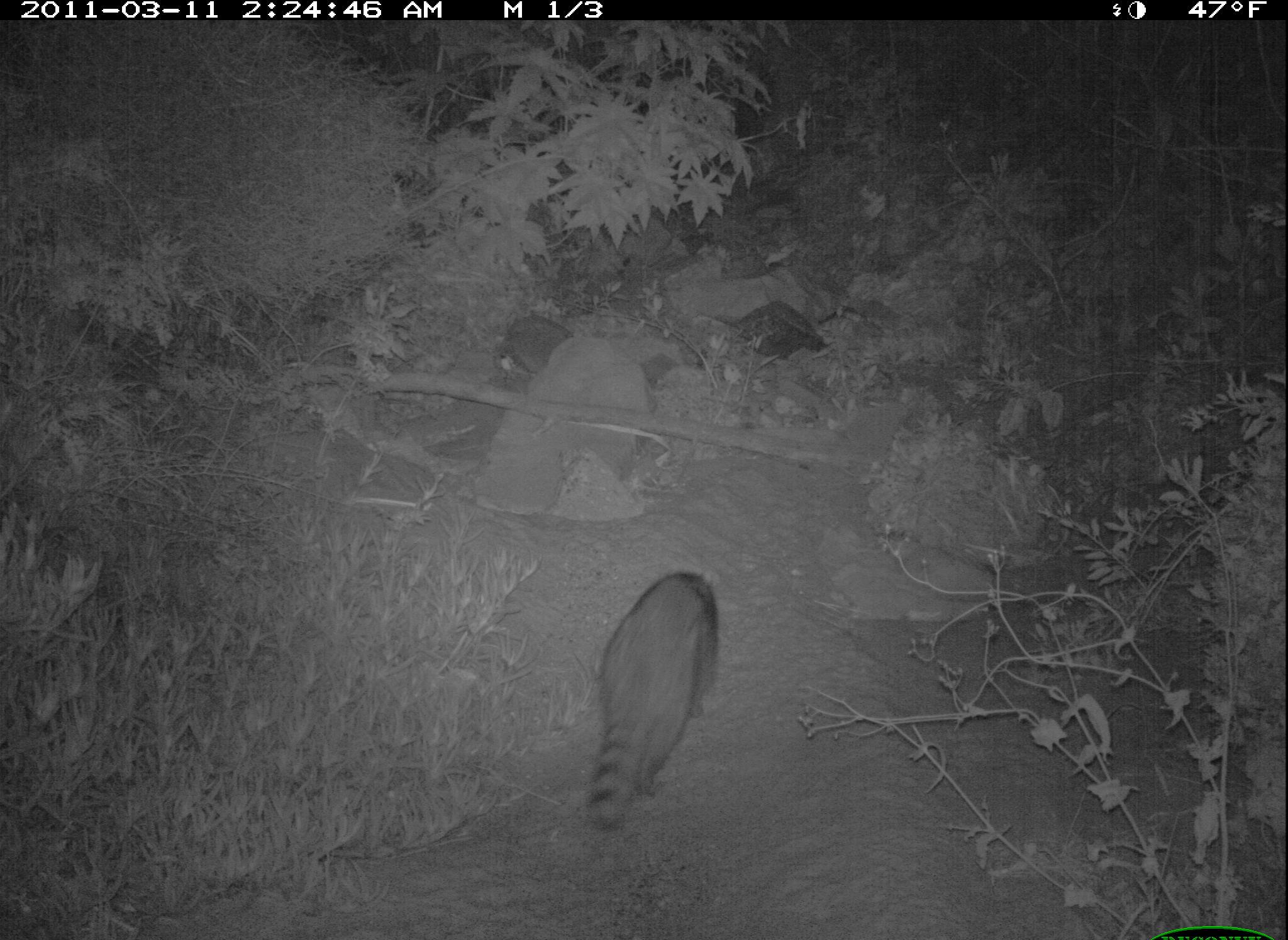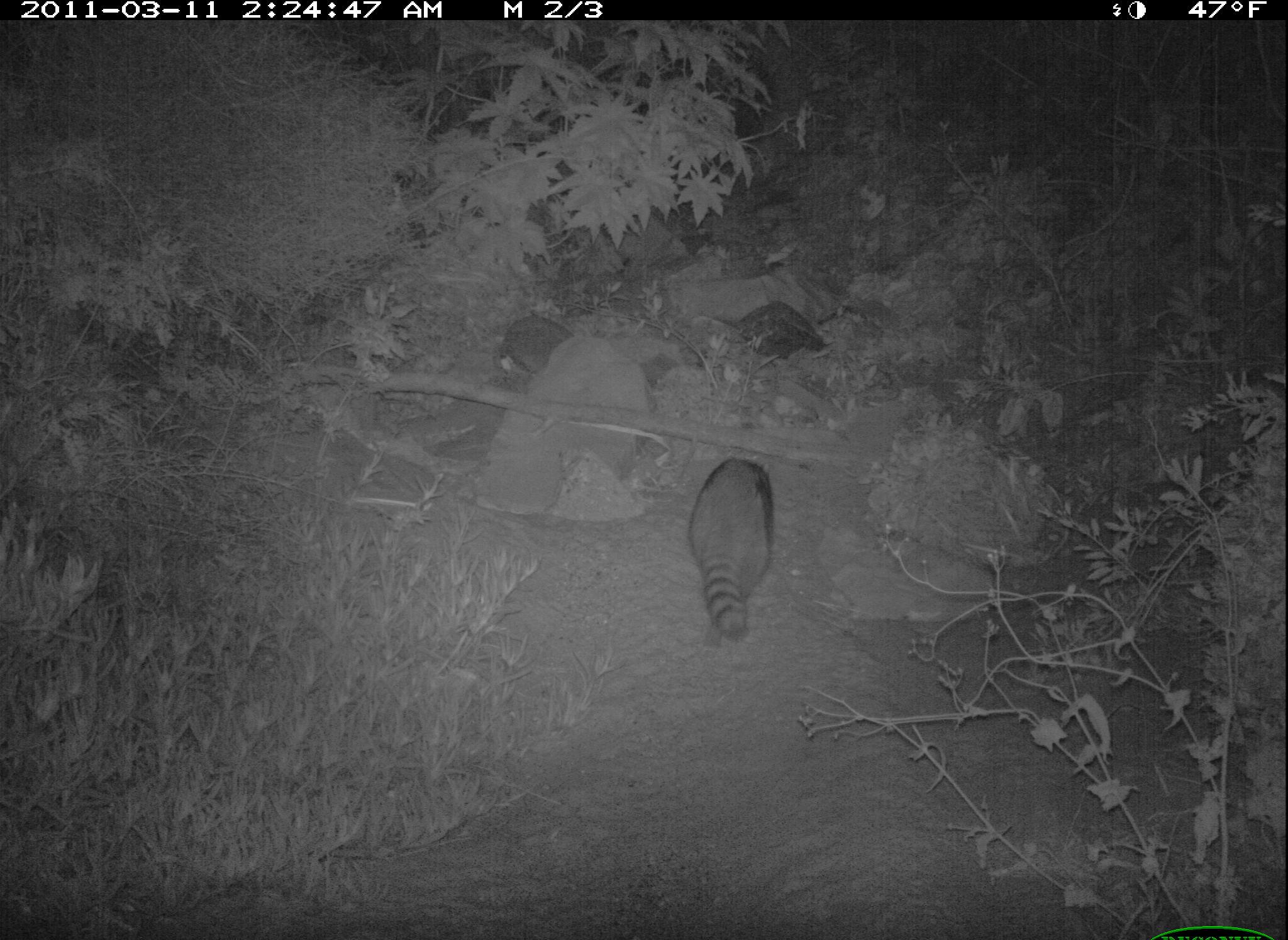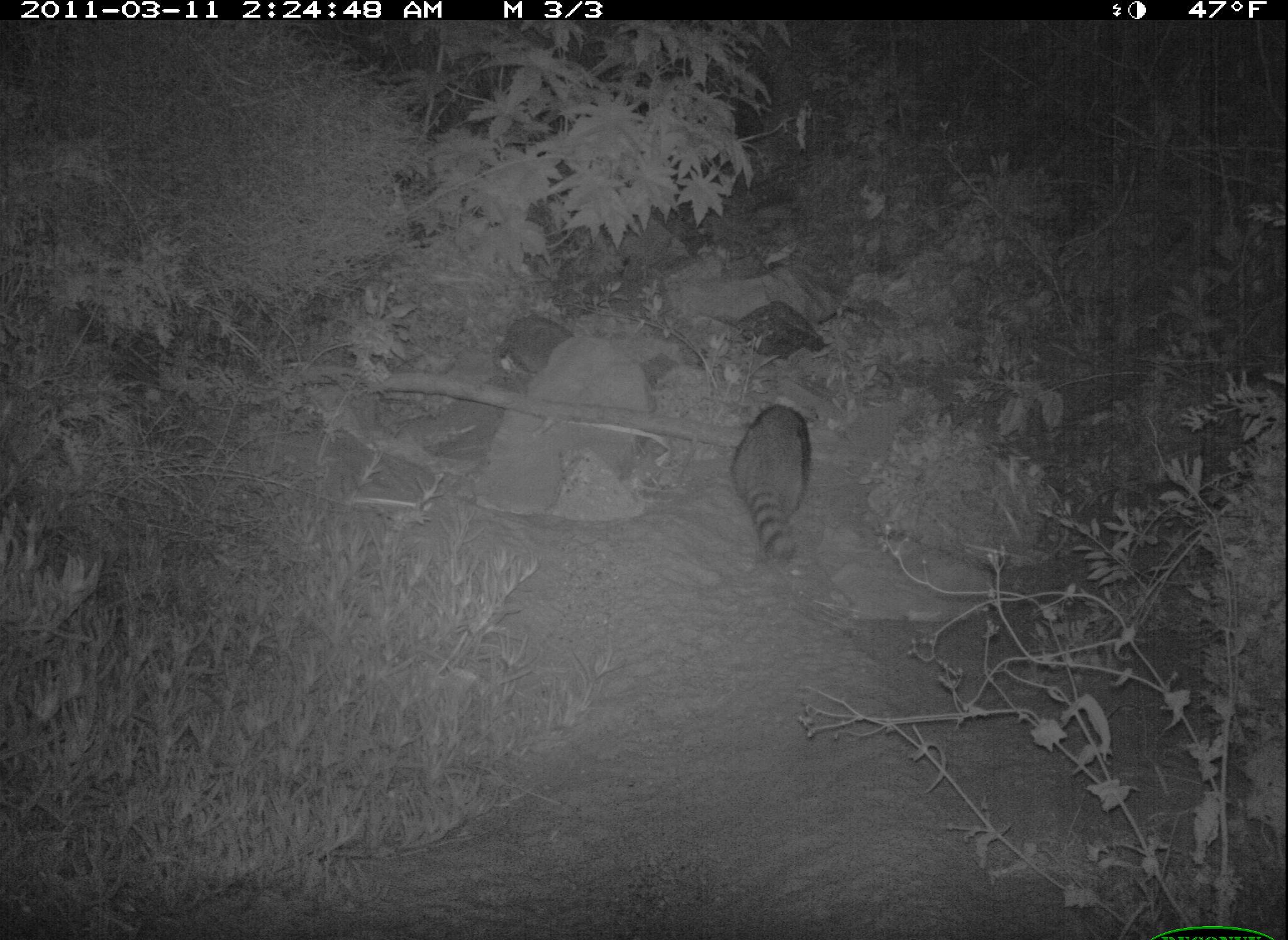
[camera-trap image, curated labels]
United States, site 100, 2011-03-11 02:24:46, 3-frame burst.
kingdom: Animalia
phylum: Chordata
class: Mammalia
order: Carnivora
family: Procyonidae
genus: Procyon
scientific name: Procyon lotor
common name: raccoon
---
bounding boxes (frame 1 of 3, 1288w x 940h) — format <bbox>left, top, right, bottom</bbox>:
raccoon: <bbox>546, 504, 762, 852</bbox>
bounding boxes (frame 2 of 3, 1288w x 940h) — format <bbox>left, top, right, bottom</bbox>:
raccoon: <bbox>676, 435, 794, 648</bbox>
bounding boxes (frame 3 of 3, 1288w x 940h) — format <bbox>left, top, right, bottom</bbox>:
raccoon: <bbox>710, 391, 831, 561</bbox>